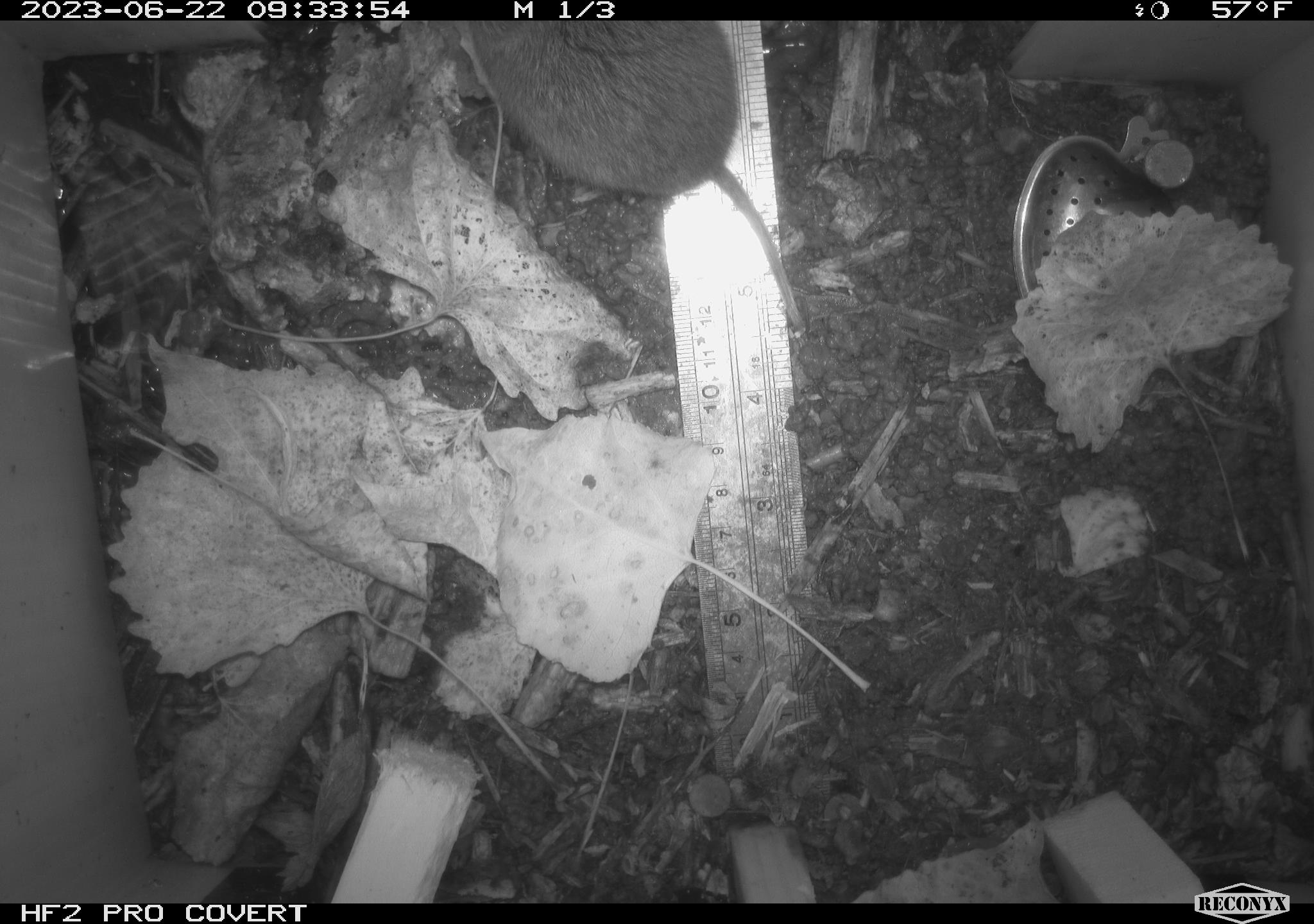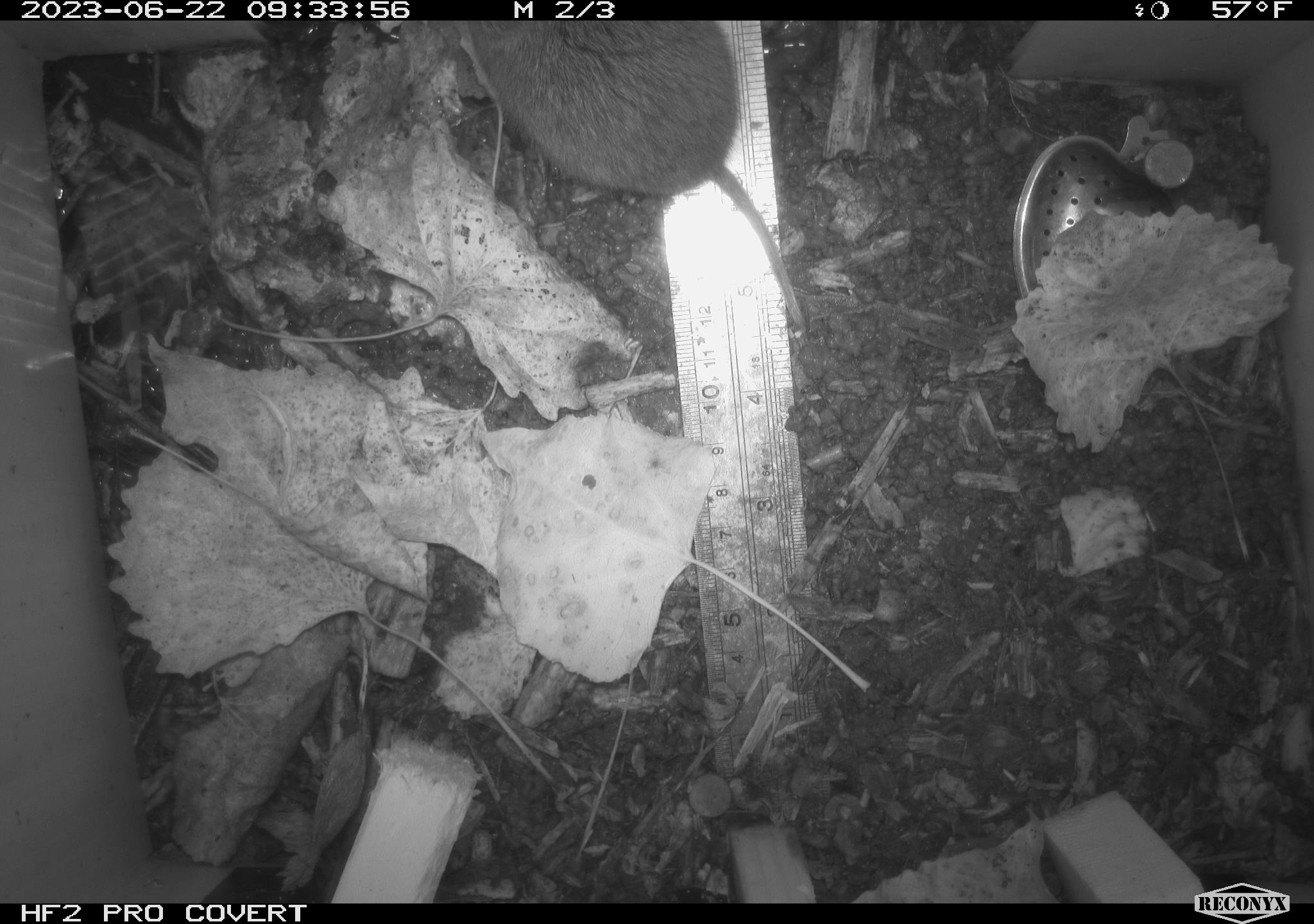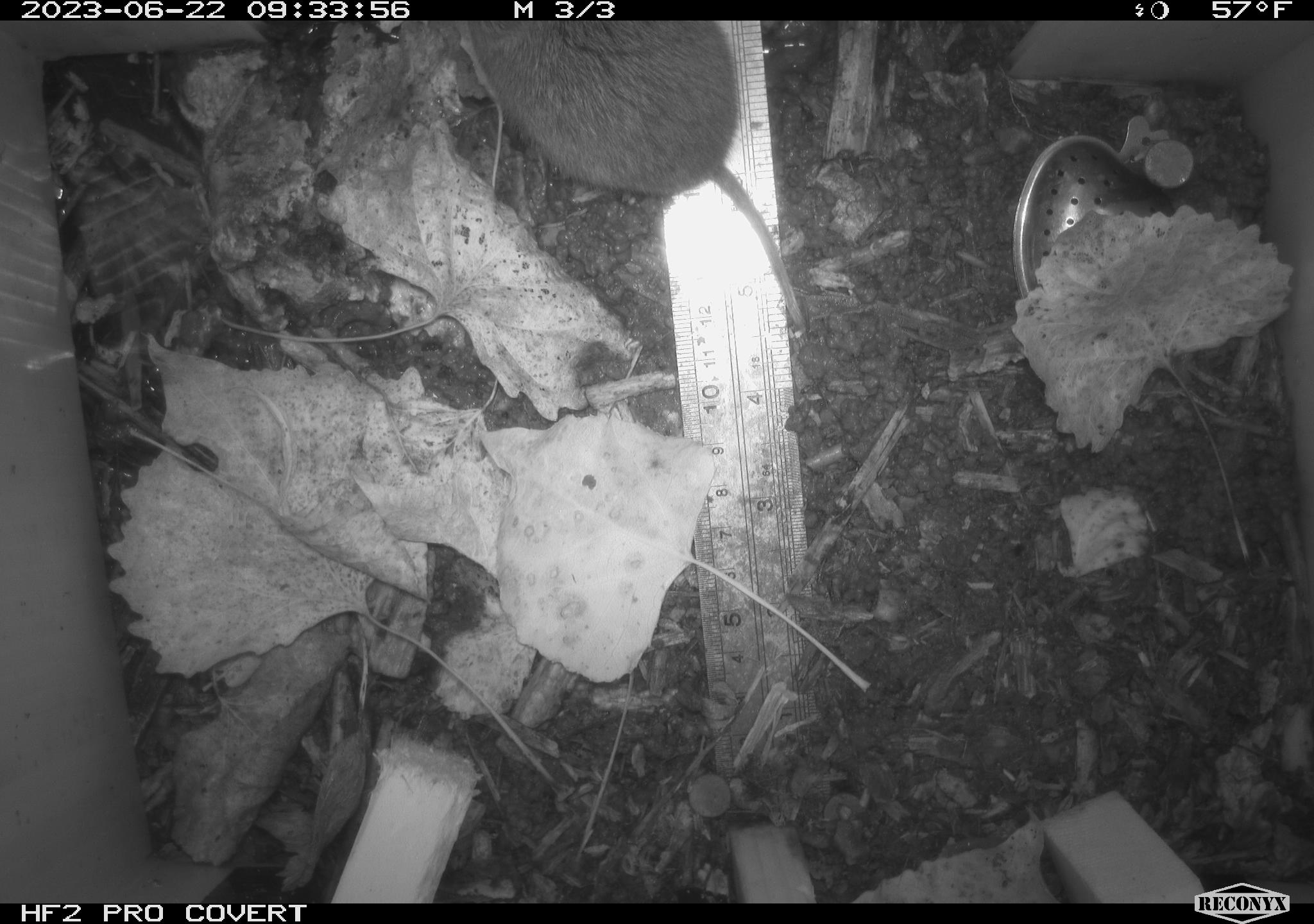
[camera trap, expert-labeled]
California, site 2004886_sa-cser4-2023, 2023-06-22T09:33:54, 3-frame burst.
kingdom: Animalia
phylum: Chordata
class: Mammalia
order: Rodentia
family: Cricetidae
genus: Microtus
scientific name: Microtus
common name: meadow vole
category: microtus species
Microtus species (meadow vole) (Microtus).